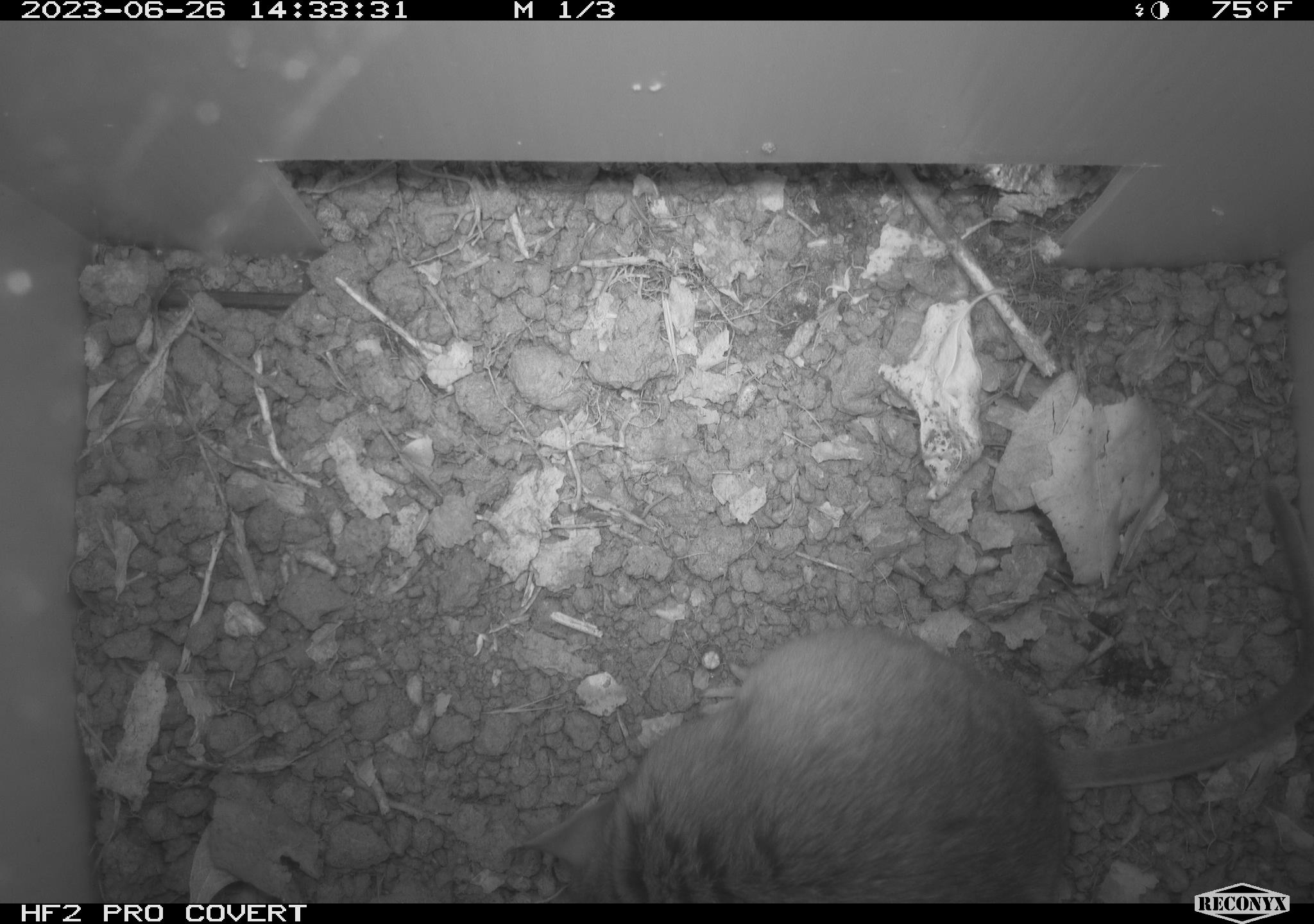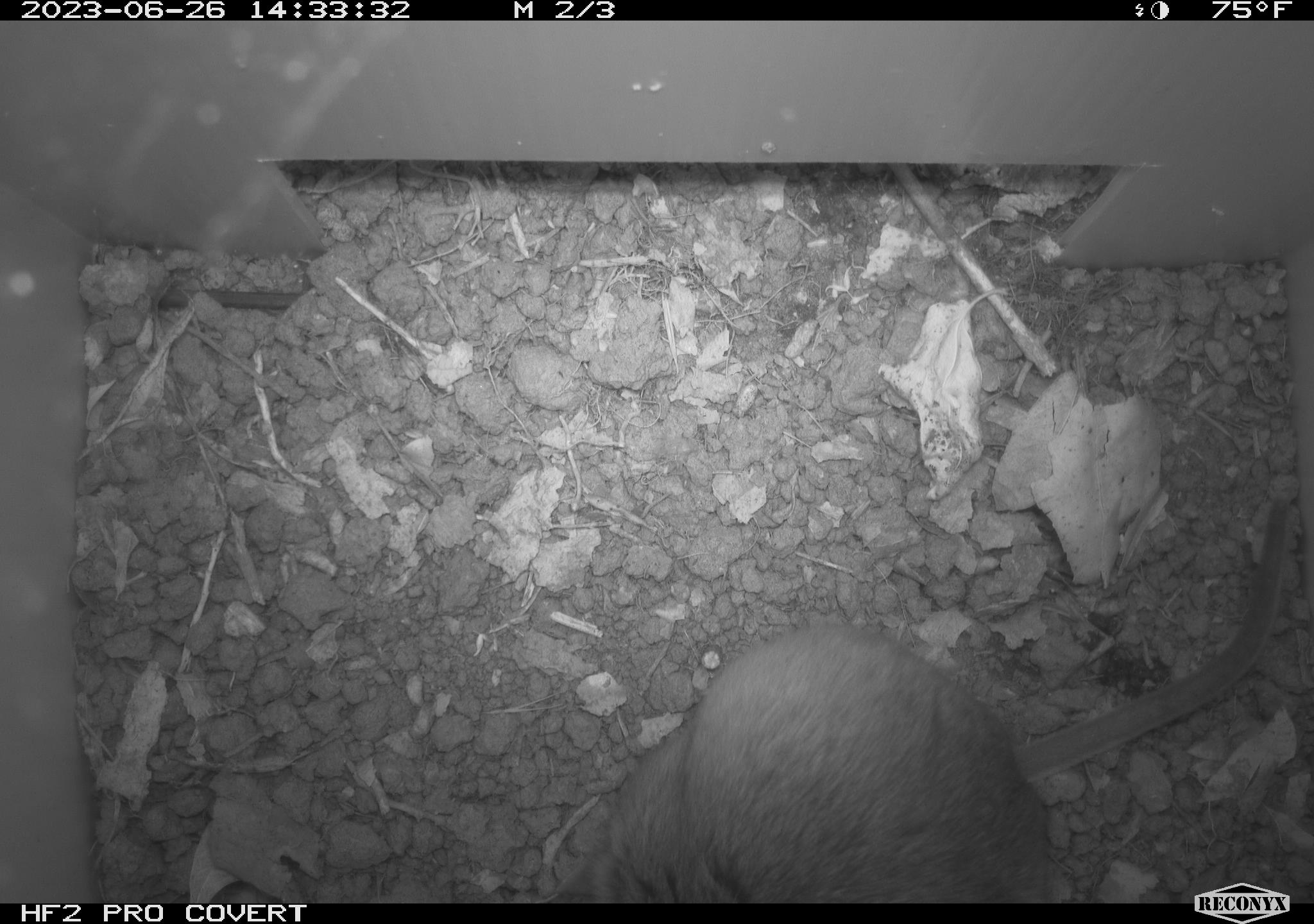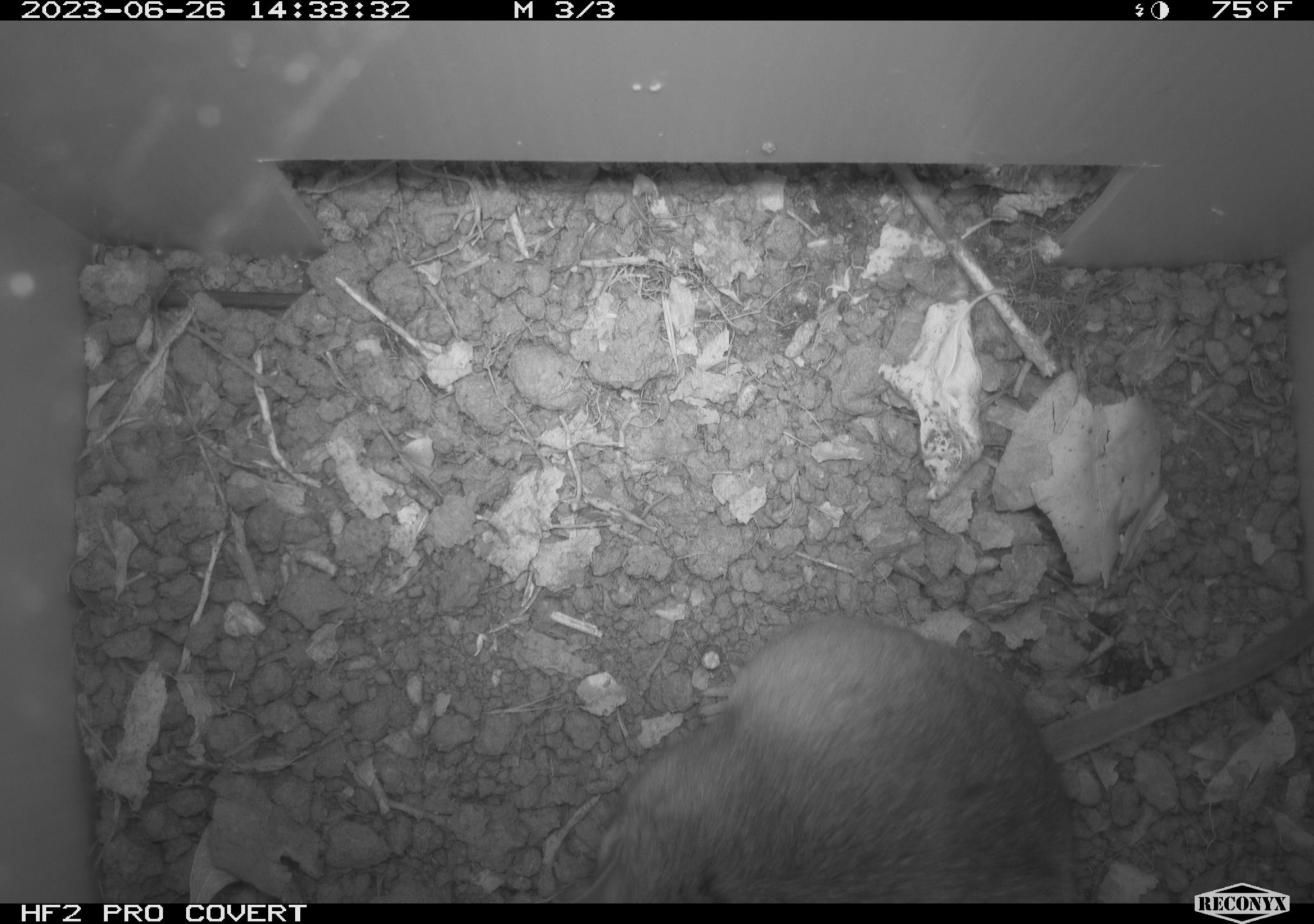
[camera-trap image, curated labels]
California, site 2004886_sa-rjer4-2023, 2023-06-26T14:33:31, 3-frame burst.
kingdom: Animalia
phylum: Chordata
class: Mammalia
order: Rodentia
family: Cricetidae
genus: Neotoma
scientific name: Neotoma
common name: pack rat or woodrat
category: neotoma species